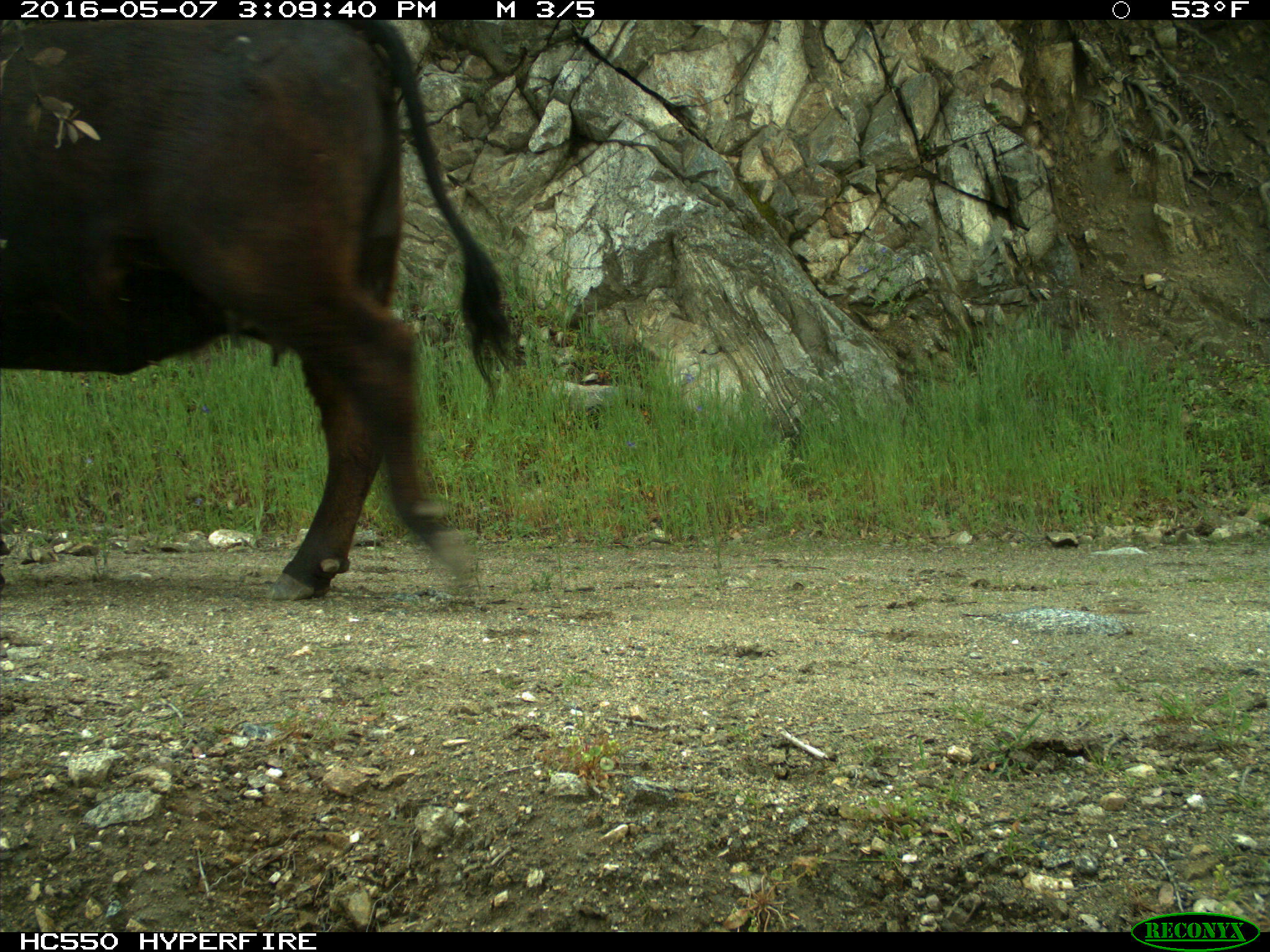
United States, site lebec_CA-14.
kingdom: Animalia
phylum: Chordata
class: Mammalia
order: Artiodactyla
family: Bovidae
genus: Bos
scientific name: Bos taurus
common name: domestic cow